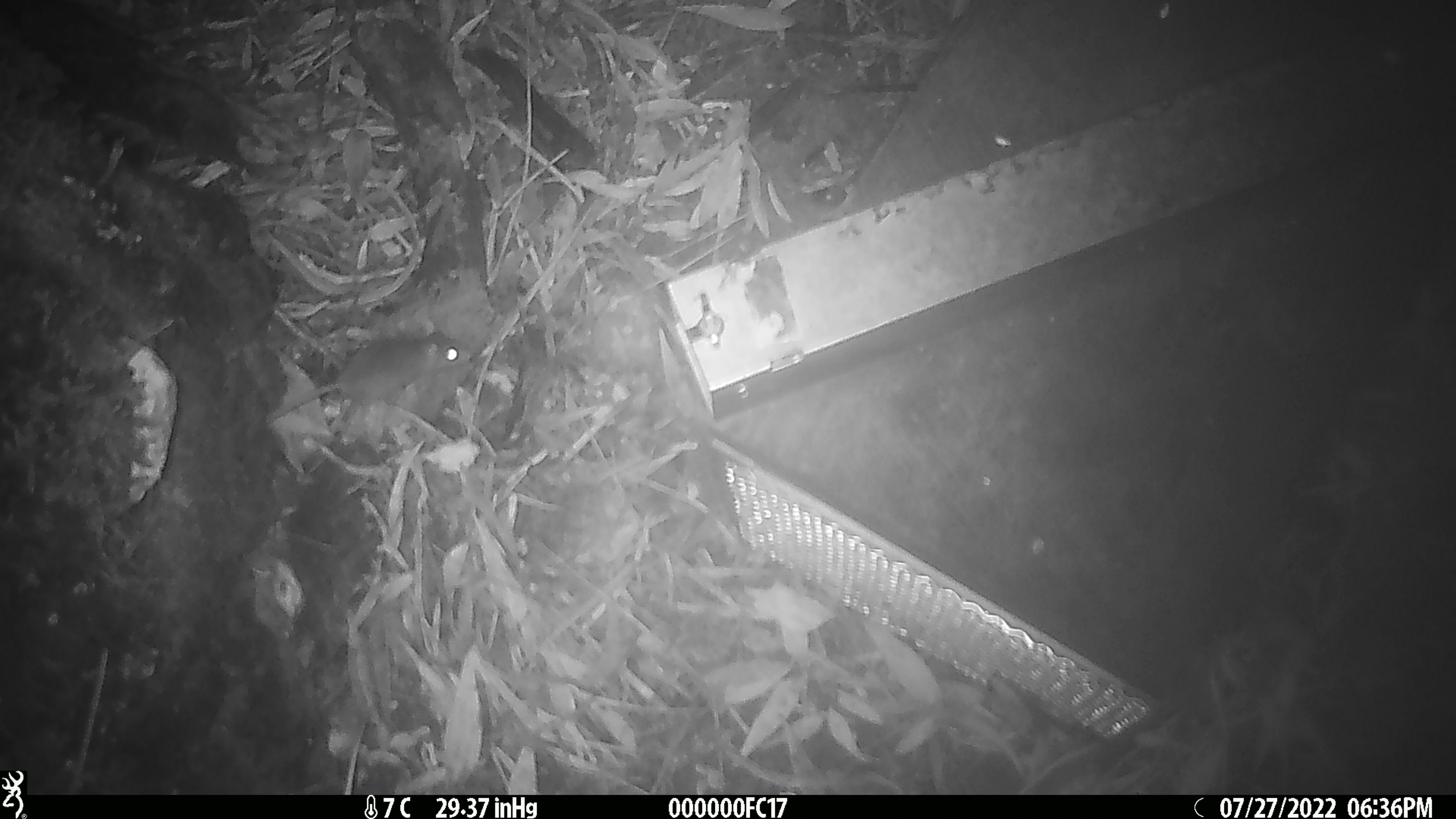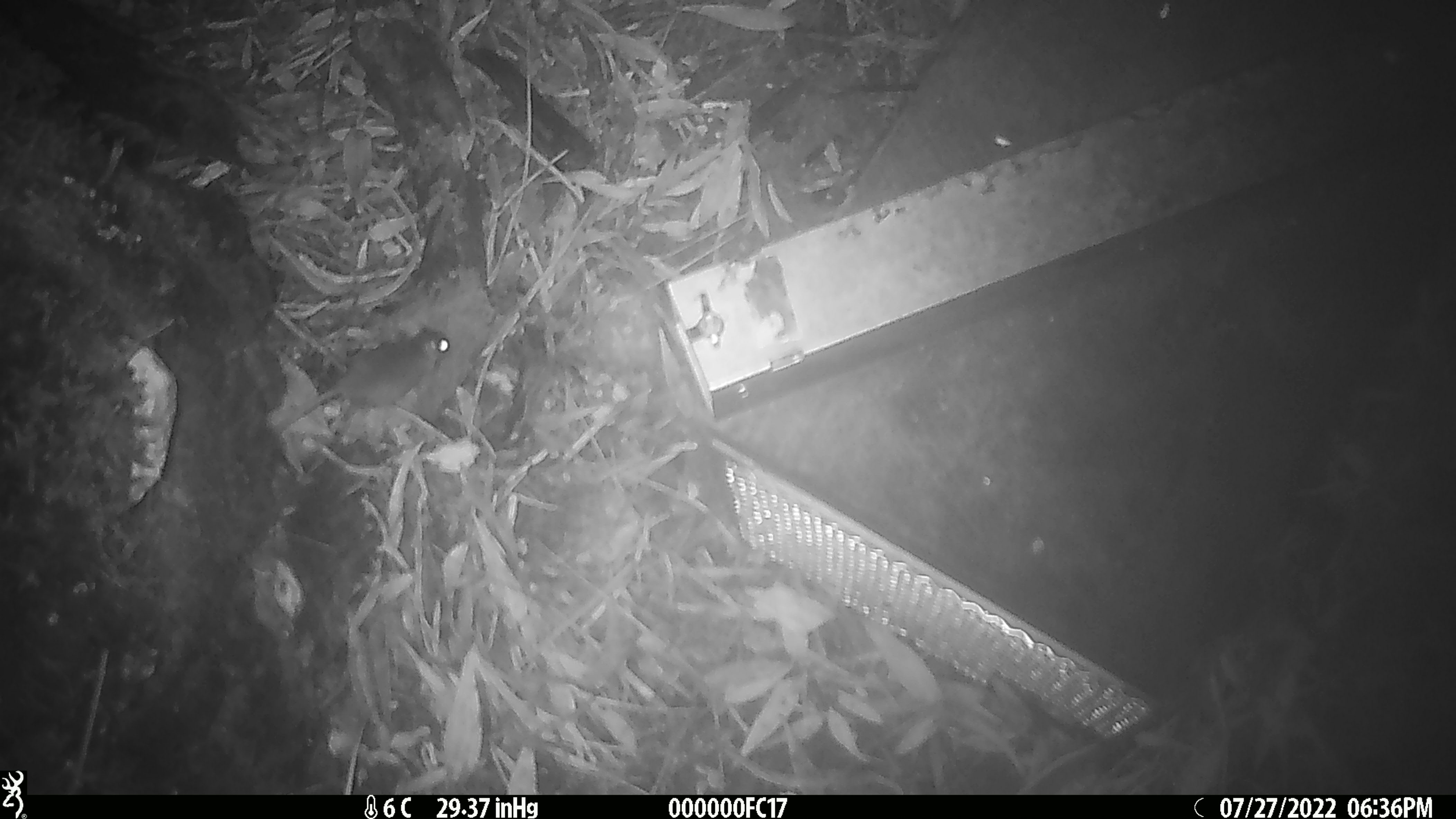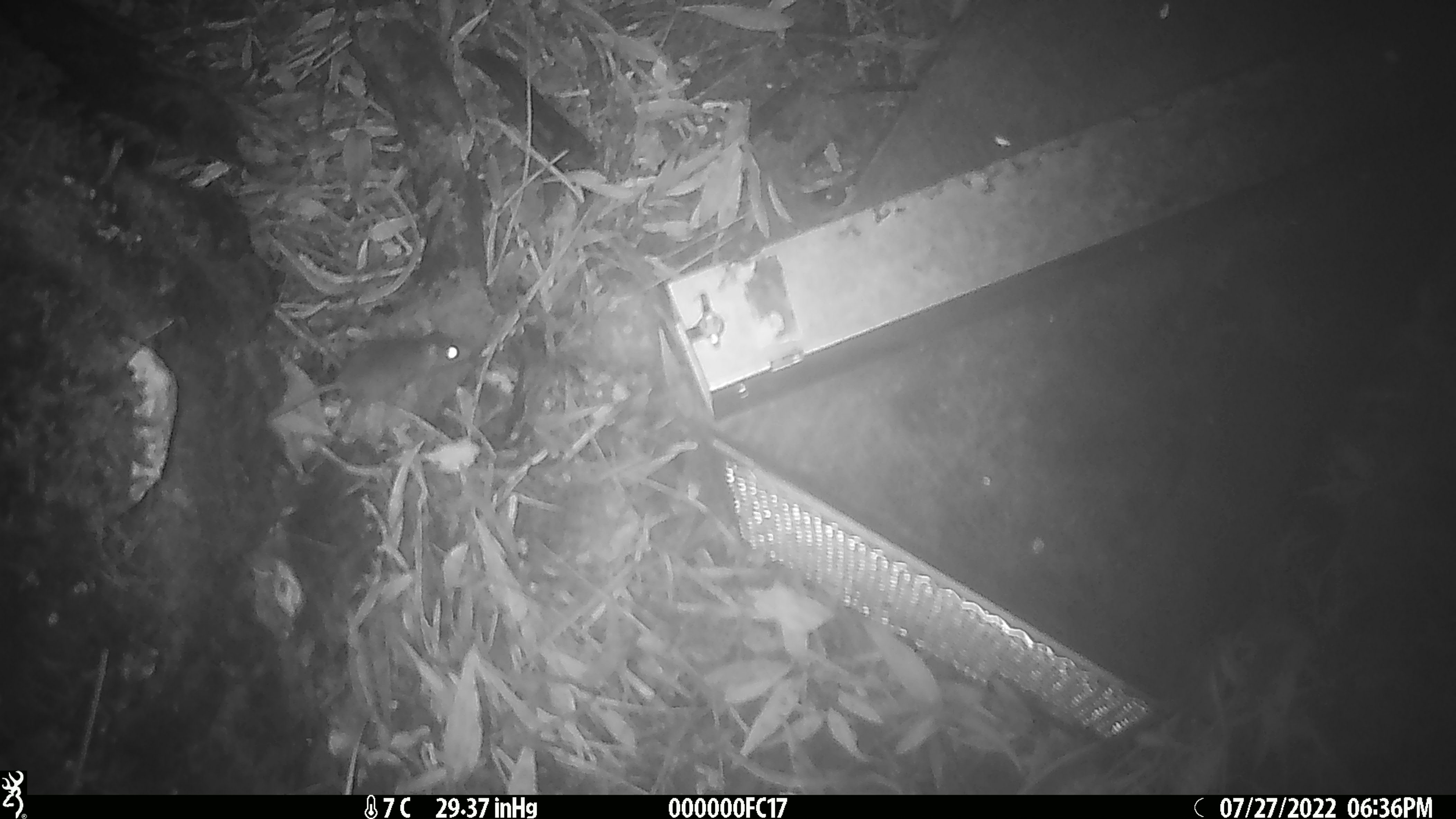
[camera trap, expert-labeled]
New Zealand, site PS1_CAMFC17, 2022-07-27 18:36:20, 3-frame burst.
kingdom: Animalia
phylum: Chordata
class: Mammalia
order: Rodentia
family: Muridae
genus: Mus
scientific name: Mus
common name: mouse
Mouse (Mus).